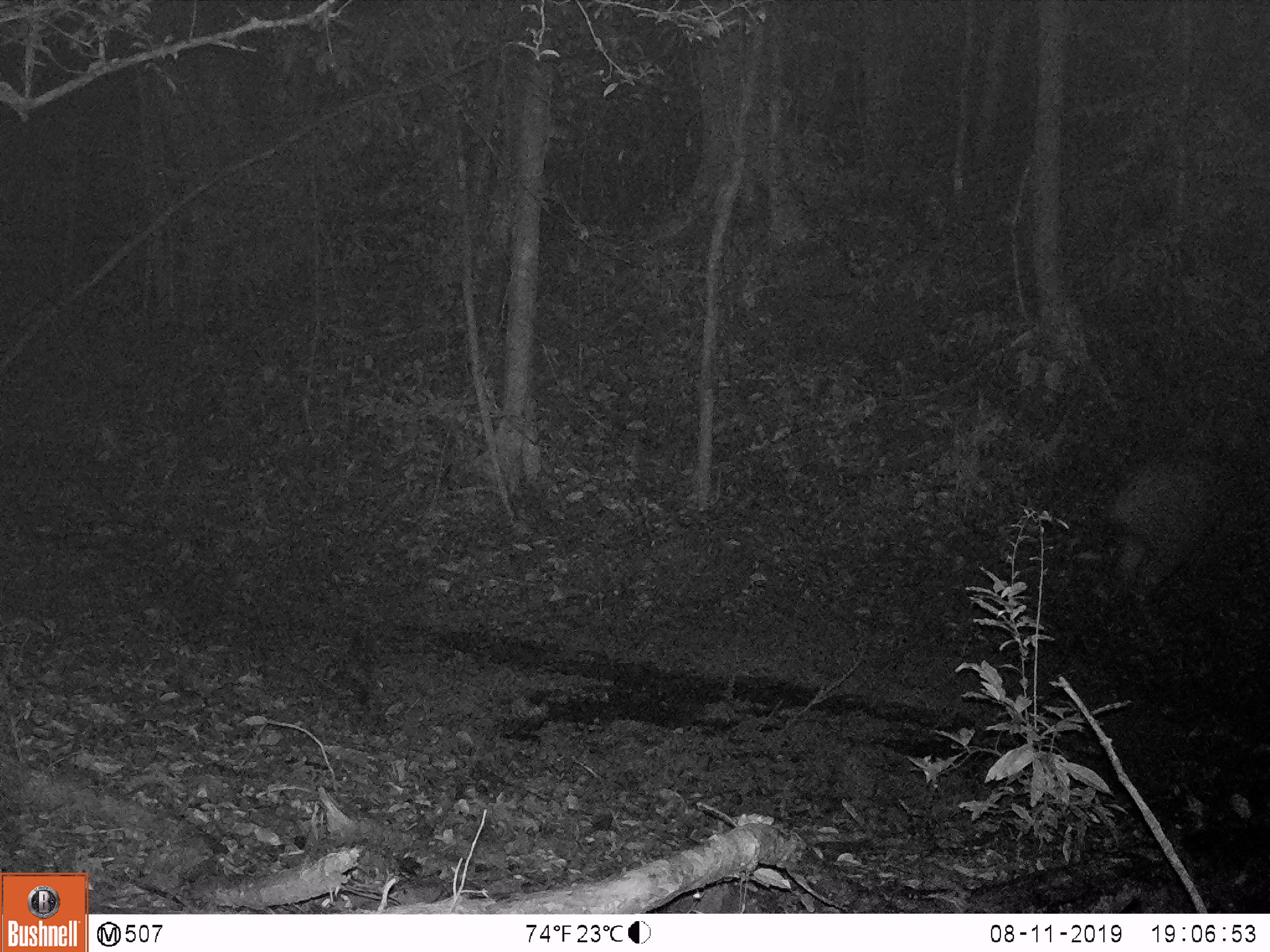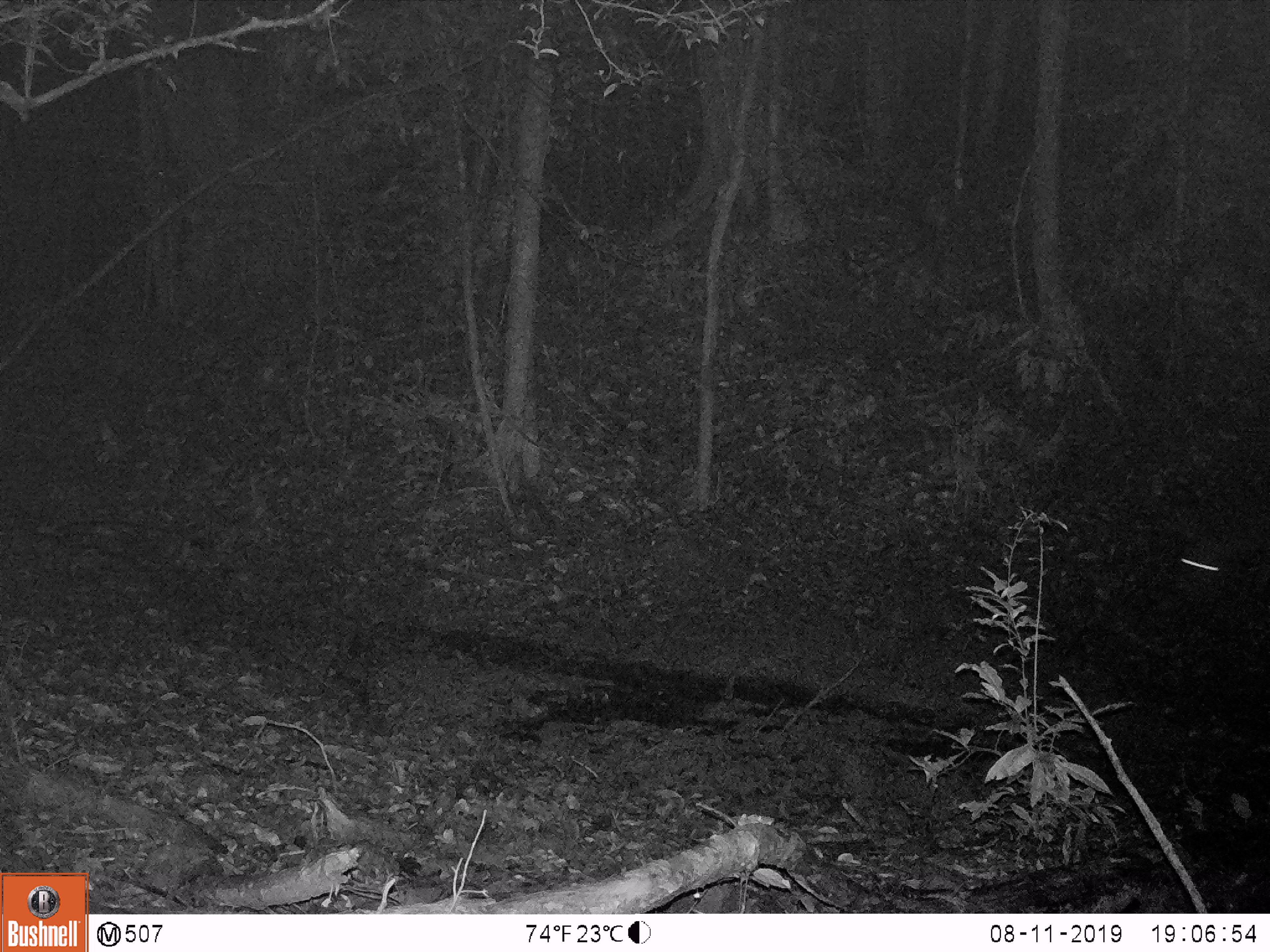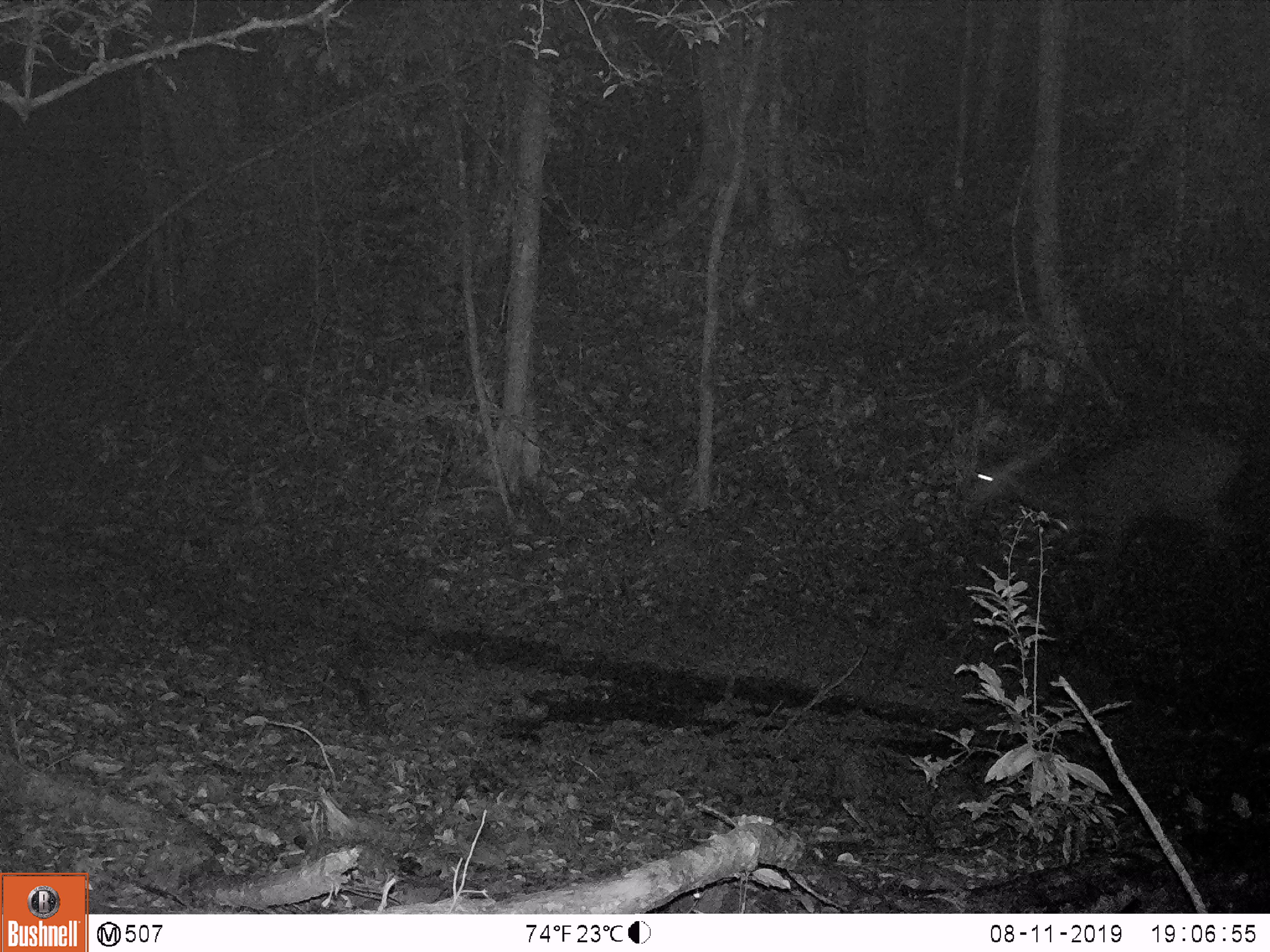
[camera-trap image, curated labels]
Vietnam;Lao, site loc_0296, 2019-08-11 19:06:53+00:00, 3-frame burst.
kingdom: Animalia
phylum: Chordata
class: Mammalia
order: Artiodactyla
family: Cervidae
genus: Rusa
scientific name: Rusa unicolor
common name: sambar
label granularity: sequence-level